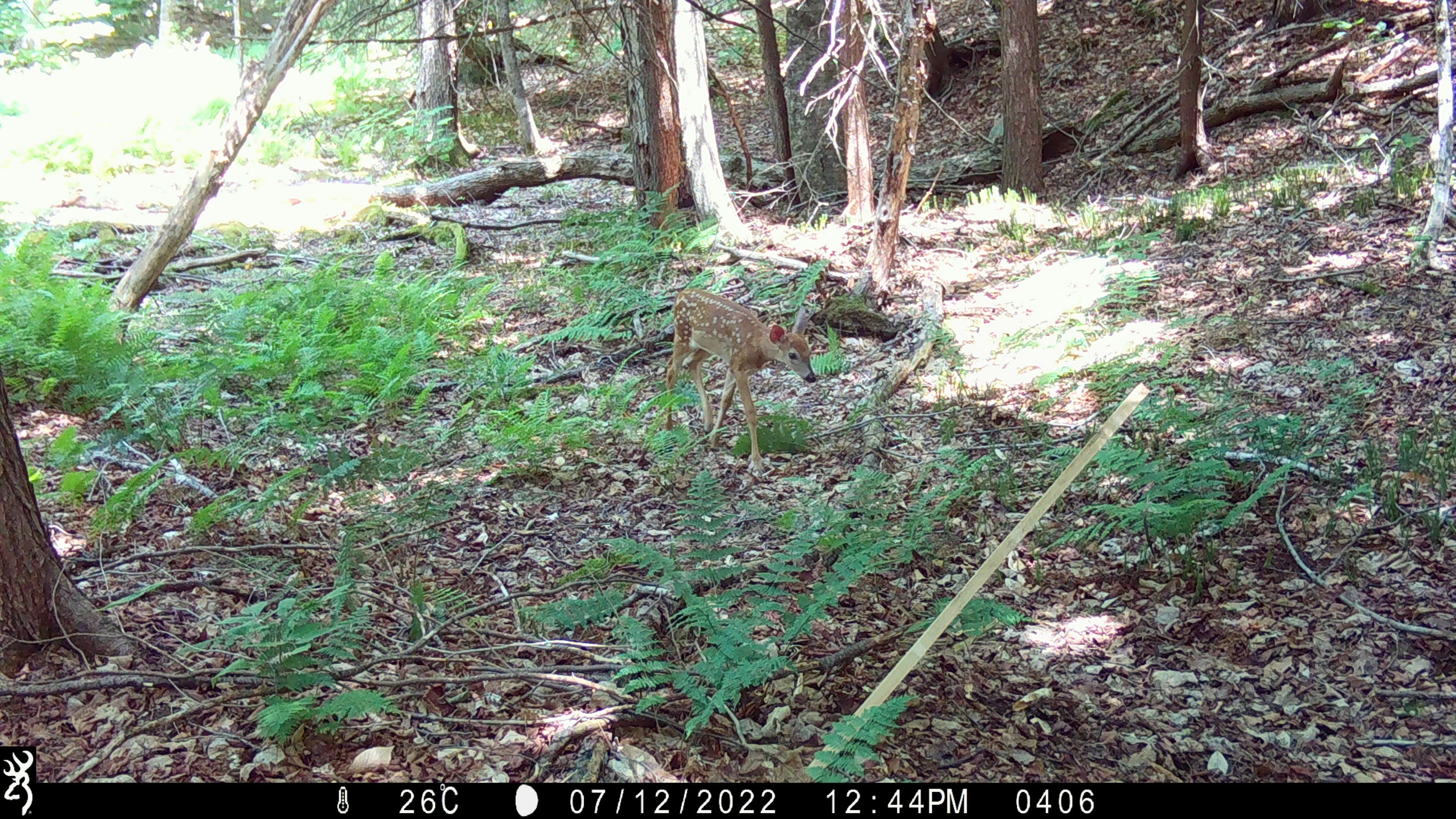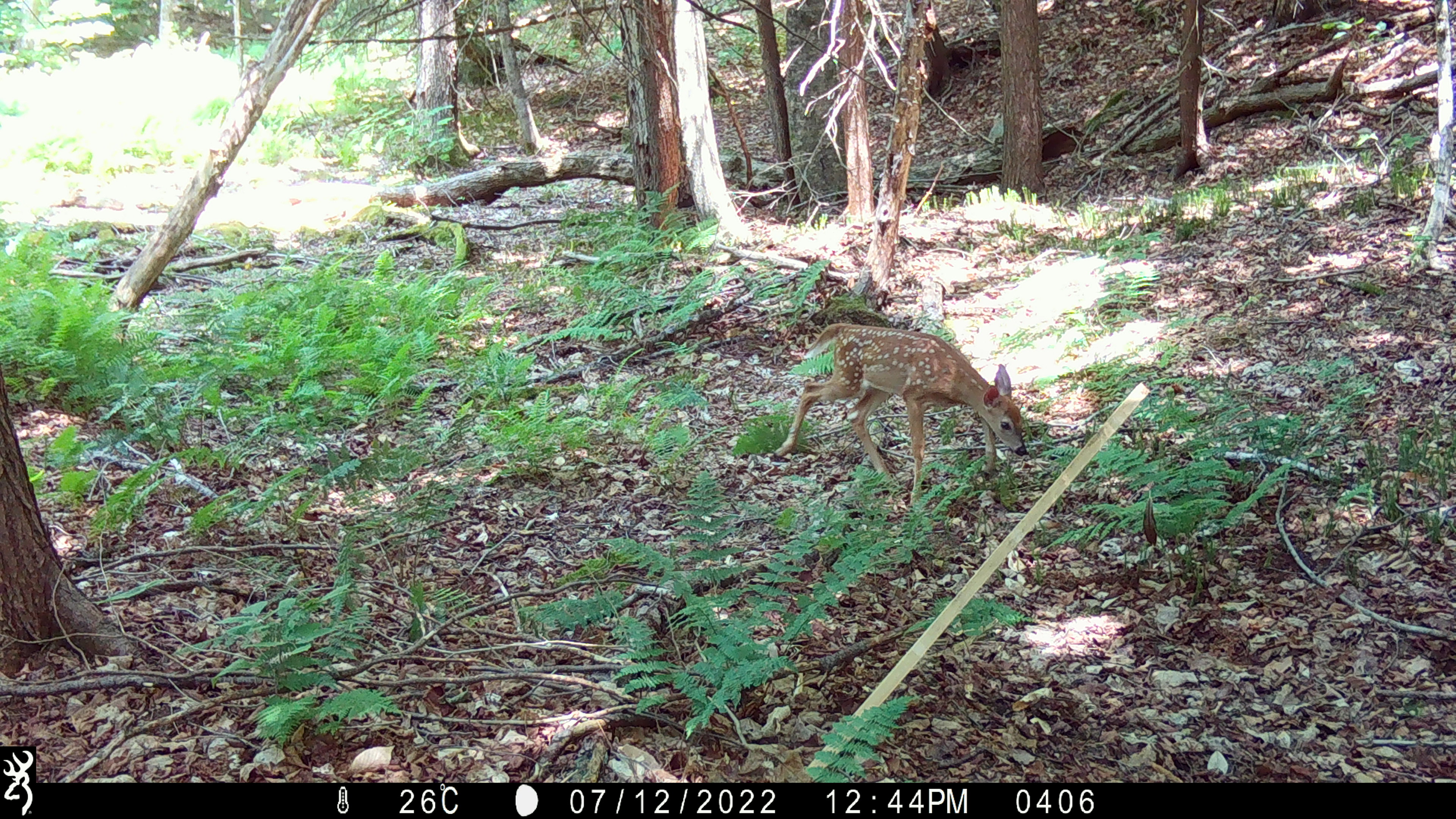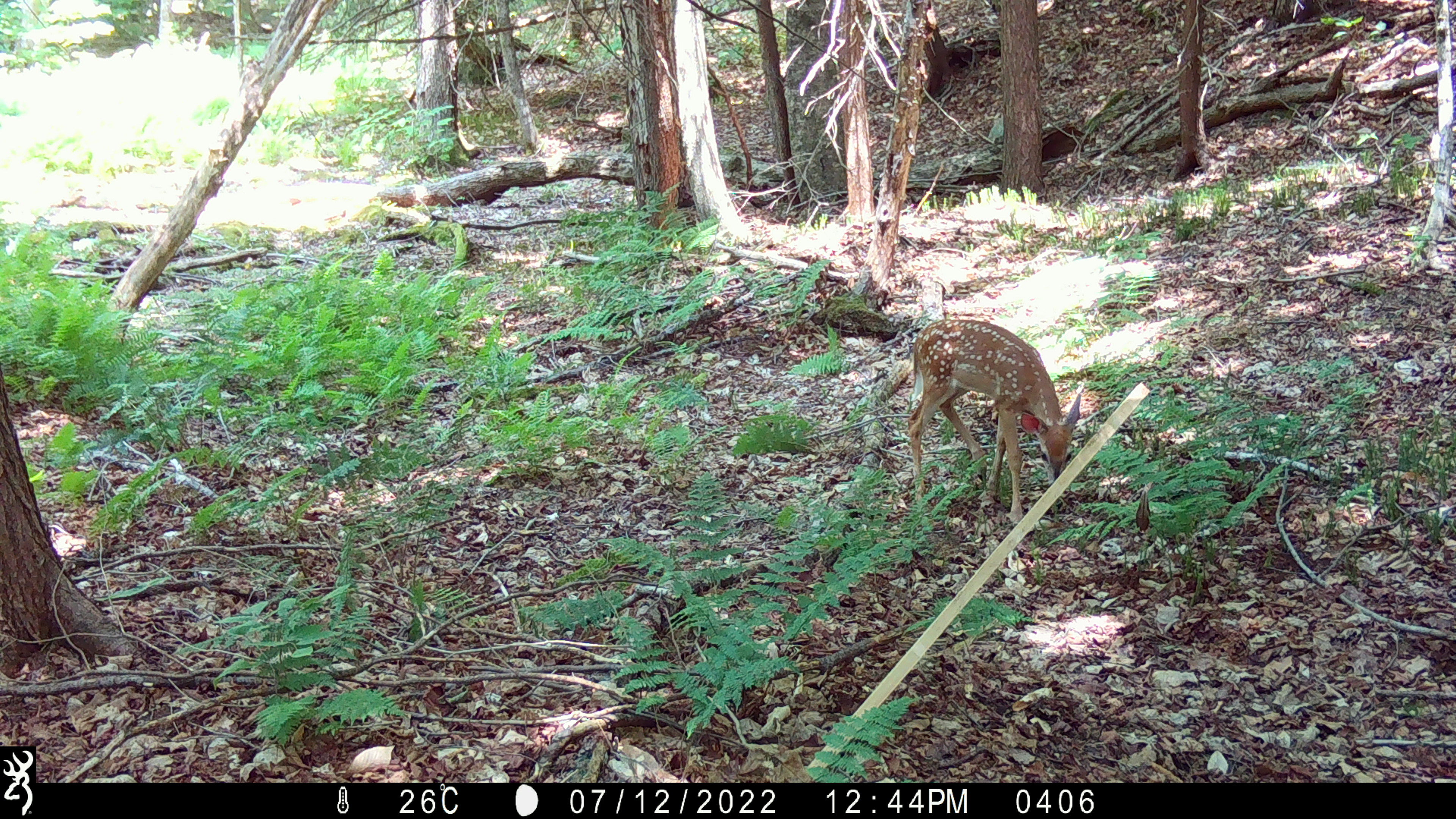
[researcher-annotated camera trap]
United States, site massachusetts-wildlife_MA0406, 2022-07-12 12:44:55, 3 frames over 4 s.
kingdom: Animalia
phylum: Chordata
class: Mammalia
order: Artiodactyla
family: Cervidae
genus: Odocoileus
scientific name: Odocoileus virginianus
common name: white-tailed deer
White-tailed deer (Odocoileus virginianus).